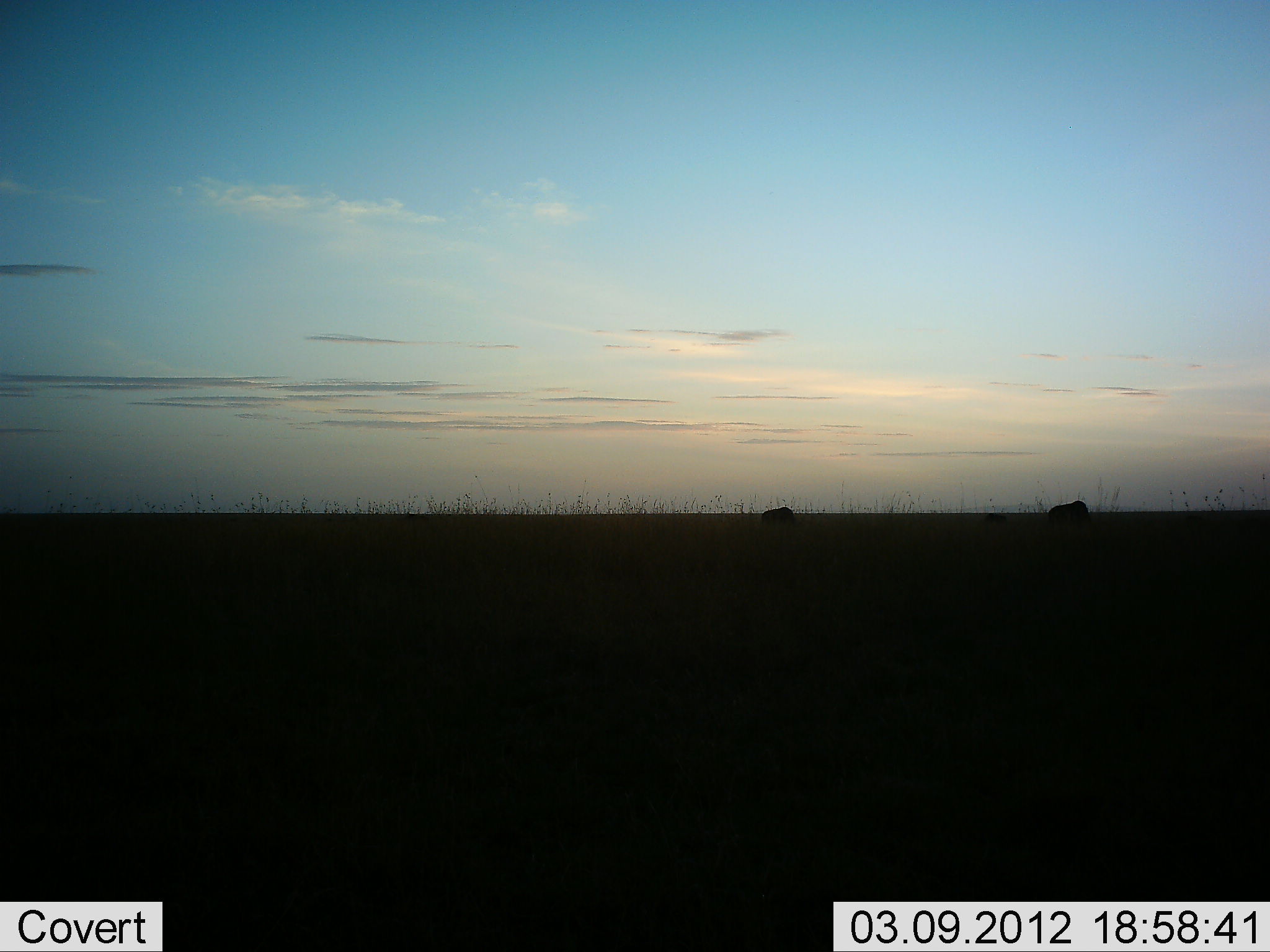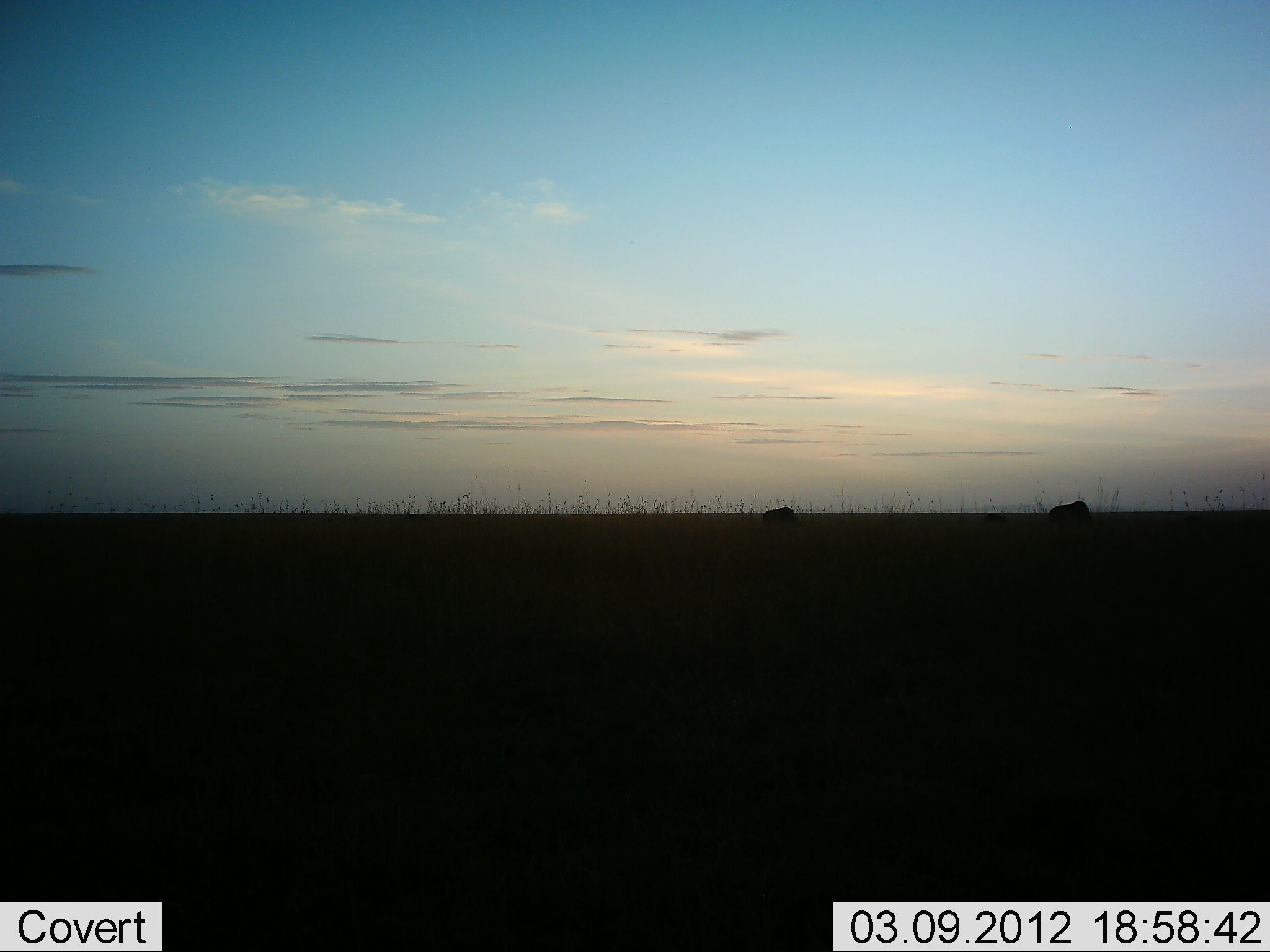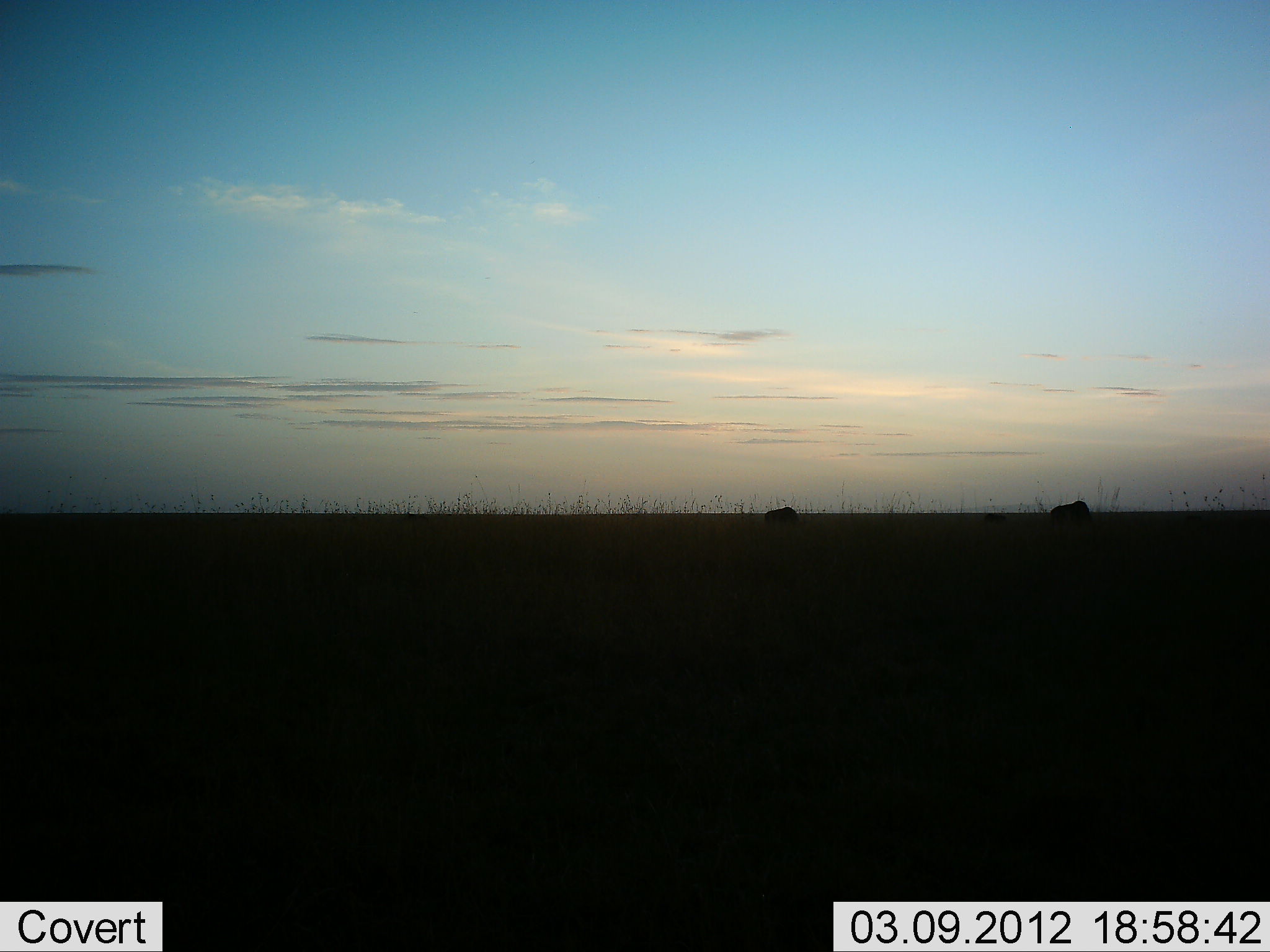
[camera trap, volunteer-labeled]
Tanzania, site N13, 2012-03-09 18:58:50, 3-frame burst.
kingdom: Animalia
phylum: Chordata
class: Mammalia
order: Artiodactyla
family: Bovidae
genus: Connochaetes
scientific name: Connochaetes taurinus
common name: blue wildebeest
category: wildebeest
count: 2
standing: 41%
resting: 0%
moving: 6%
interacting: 0%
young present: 6%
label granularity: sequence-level